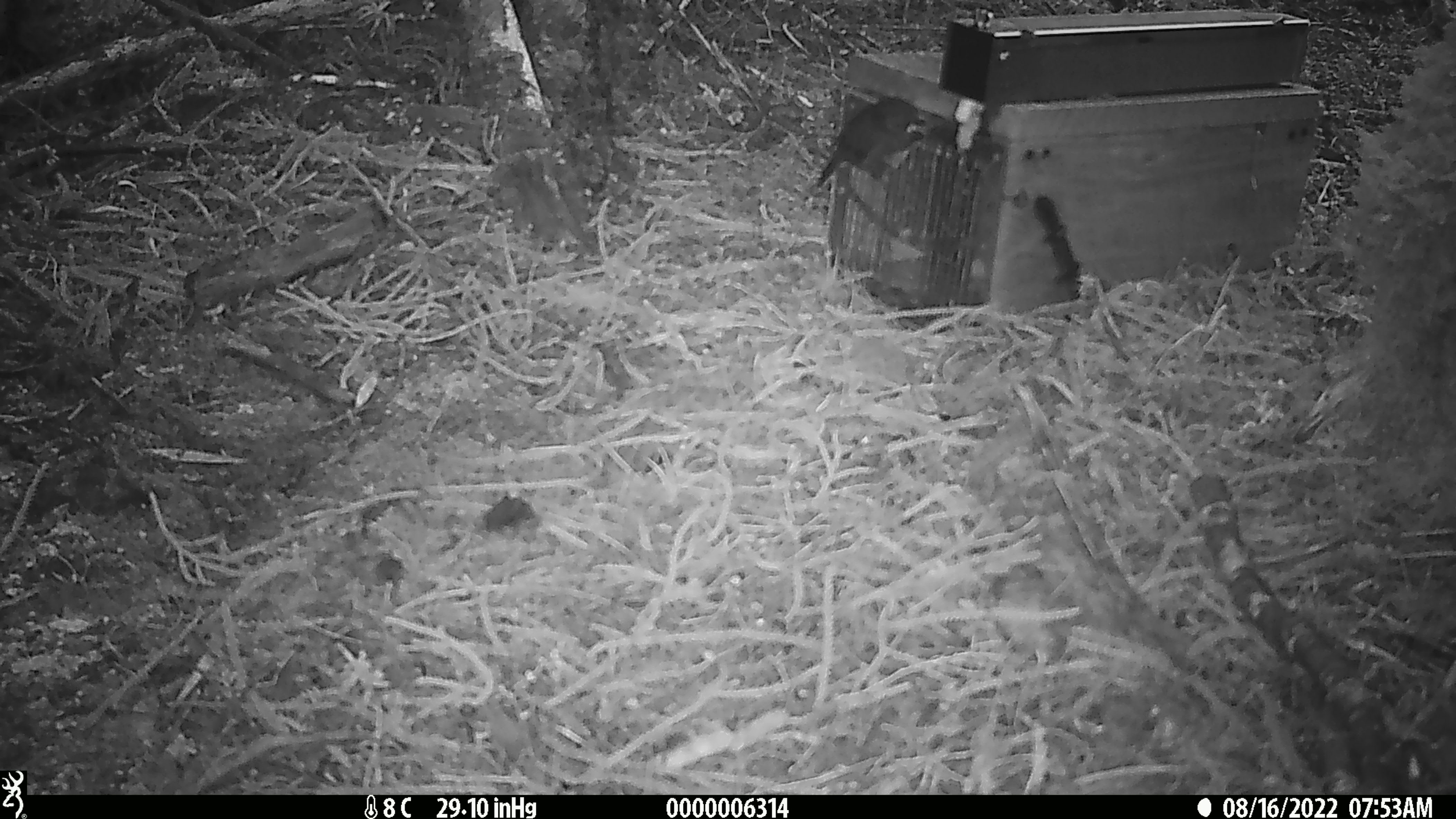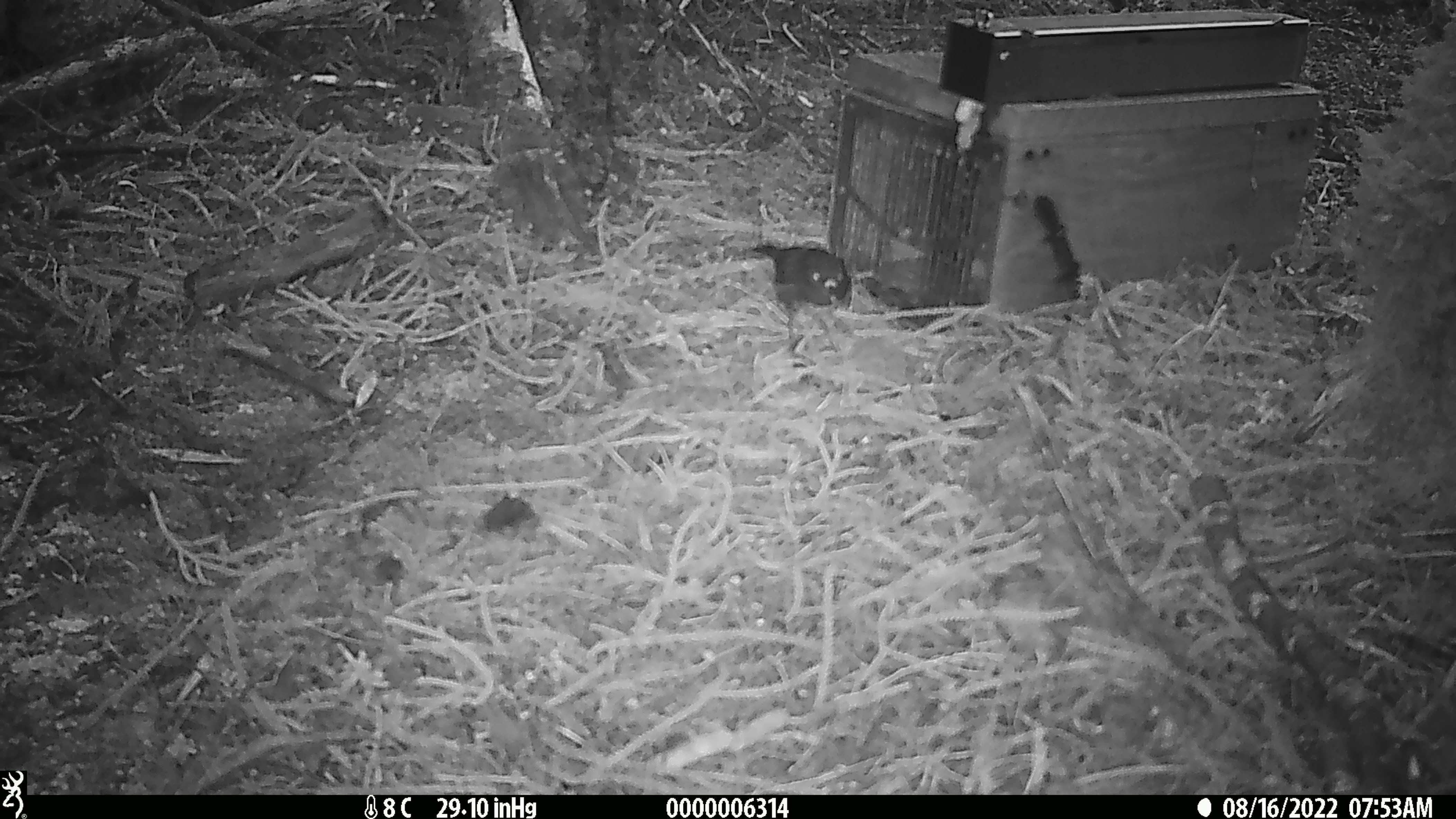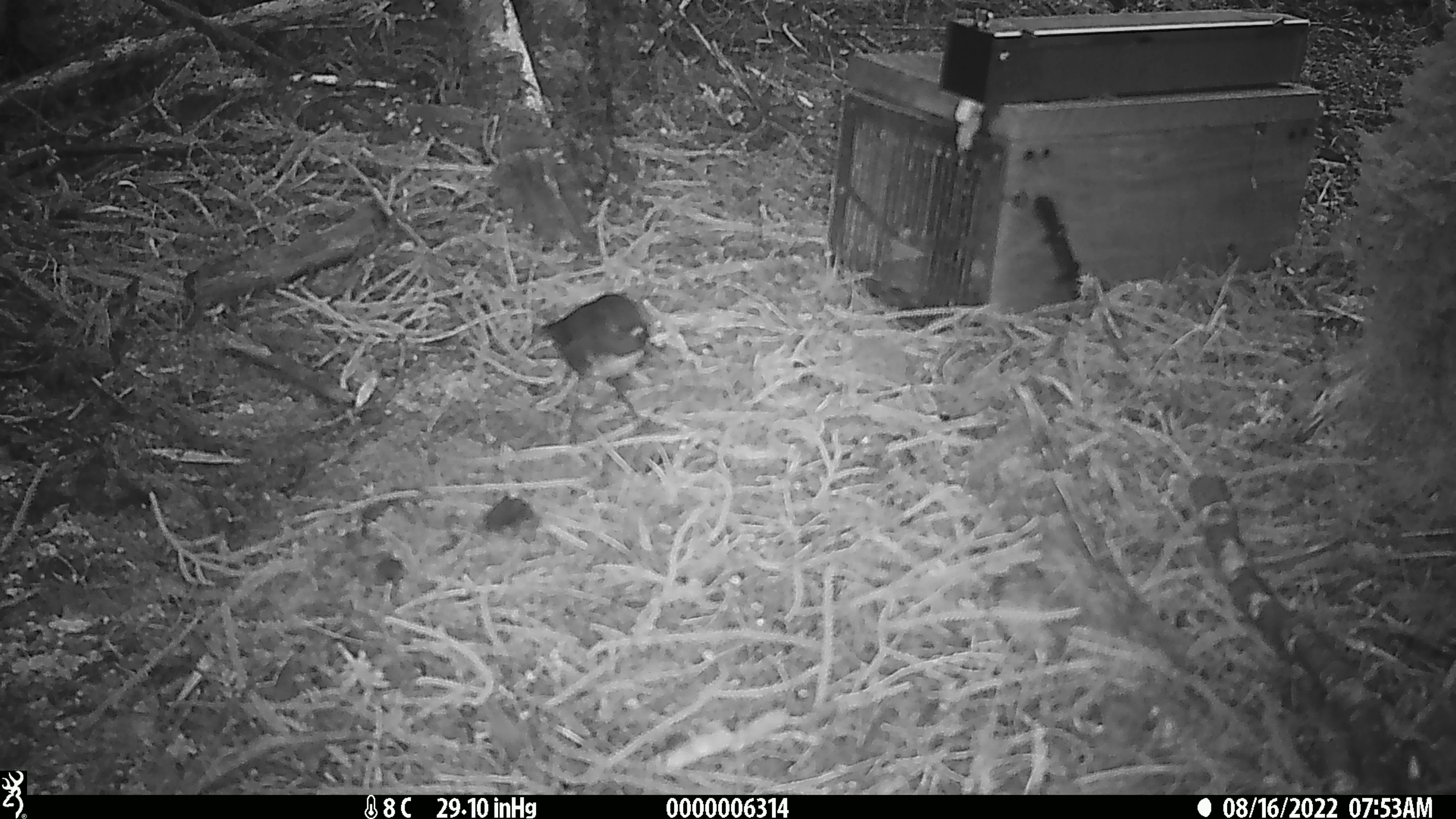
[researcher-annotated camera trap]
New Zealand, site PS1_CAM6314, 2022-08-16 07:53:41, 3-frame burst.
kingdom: Animalia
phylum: Chordata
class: Aves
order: Passeriformes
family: Petroicidae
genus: Petroica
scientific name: Petroica australis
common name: new zealand robin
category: robin